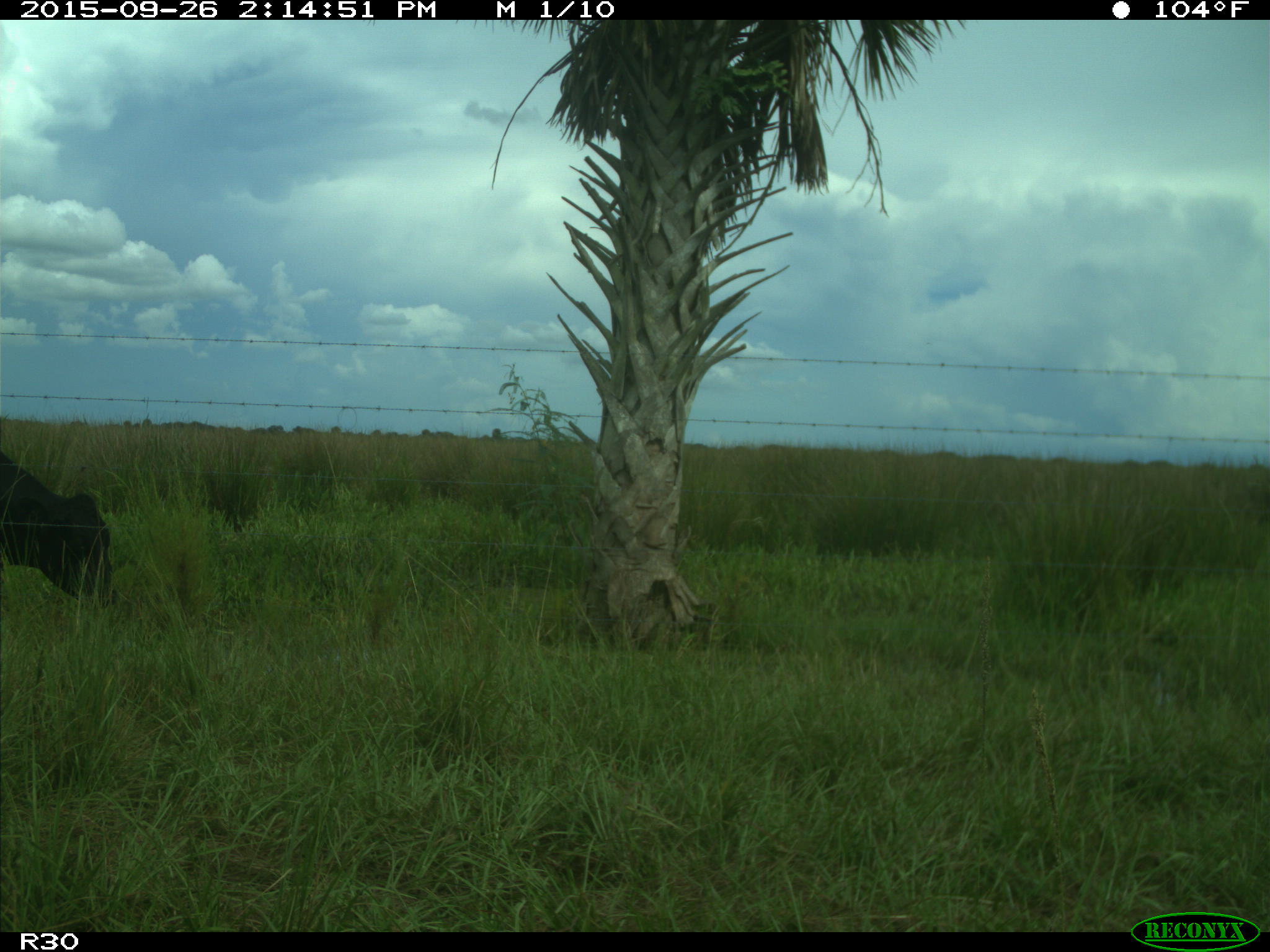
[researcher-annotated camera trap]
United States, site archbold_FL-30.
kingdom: Animalia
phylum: Chordata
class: Mammalia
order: Artiodactyla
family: Bovidae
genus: Bos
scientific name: Bos taurus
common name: domestic cow